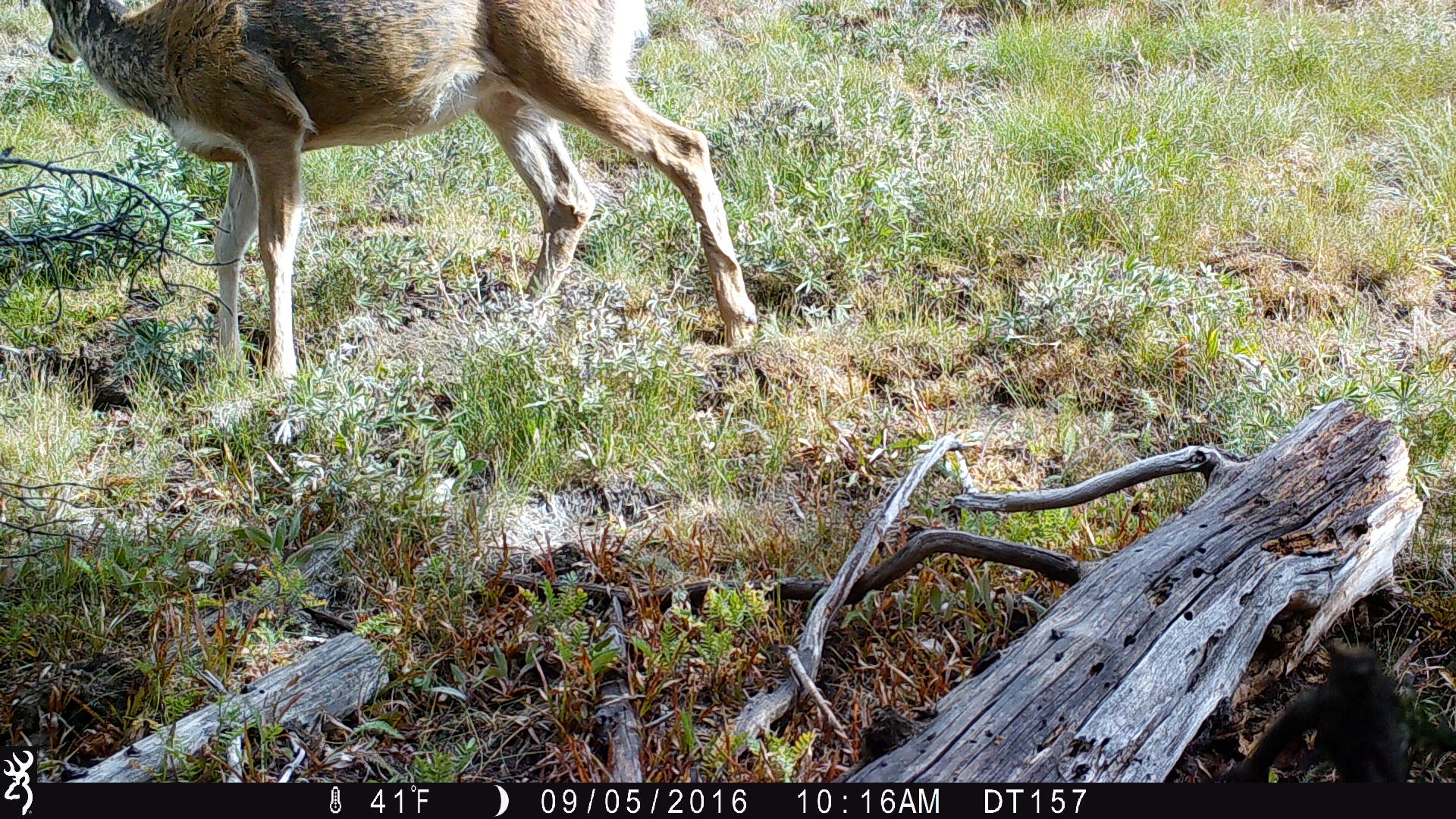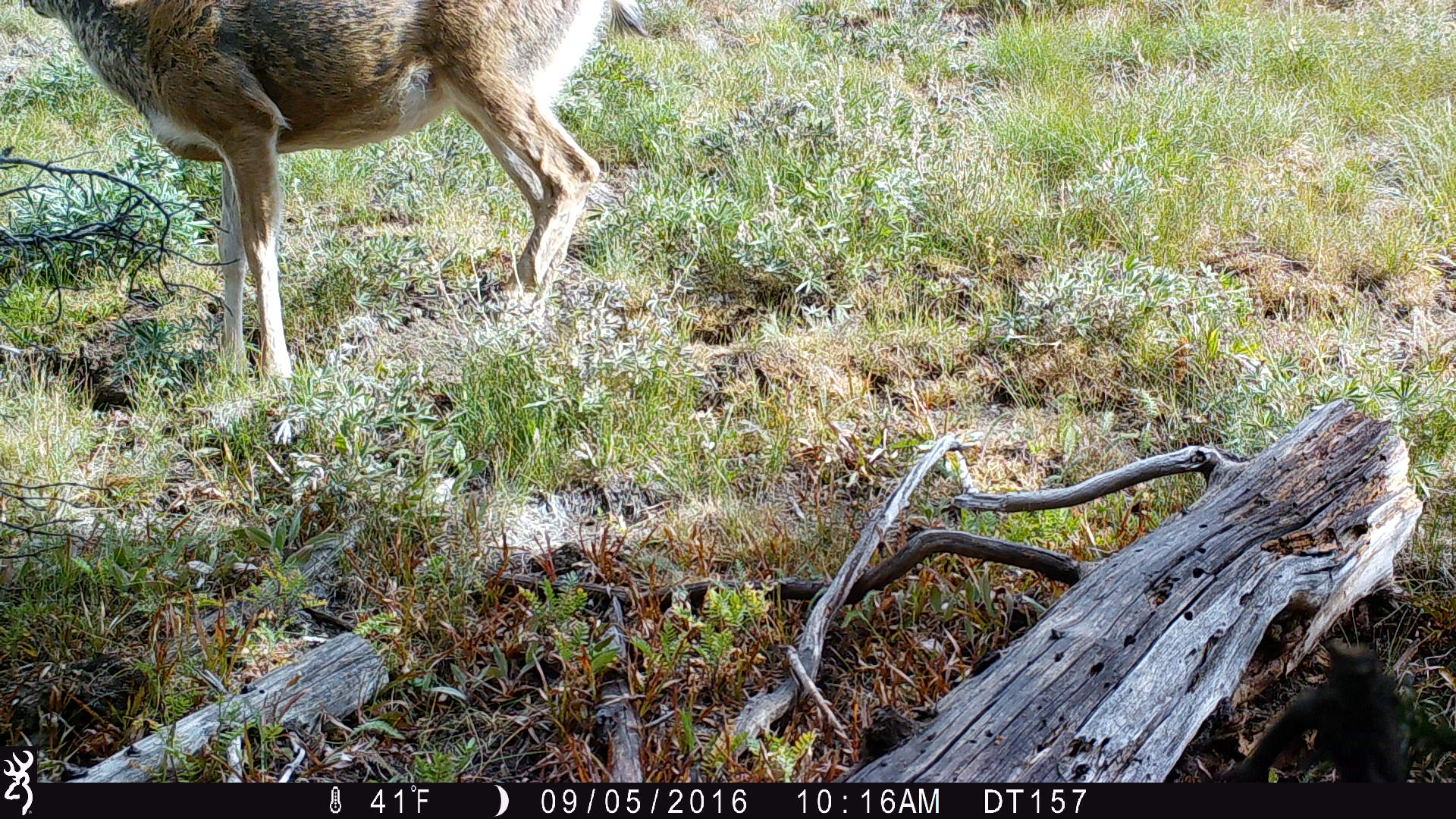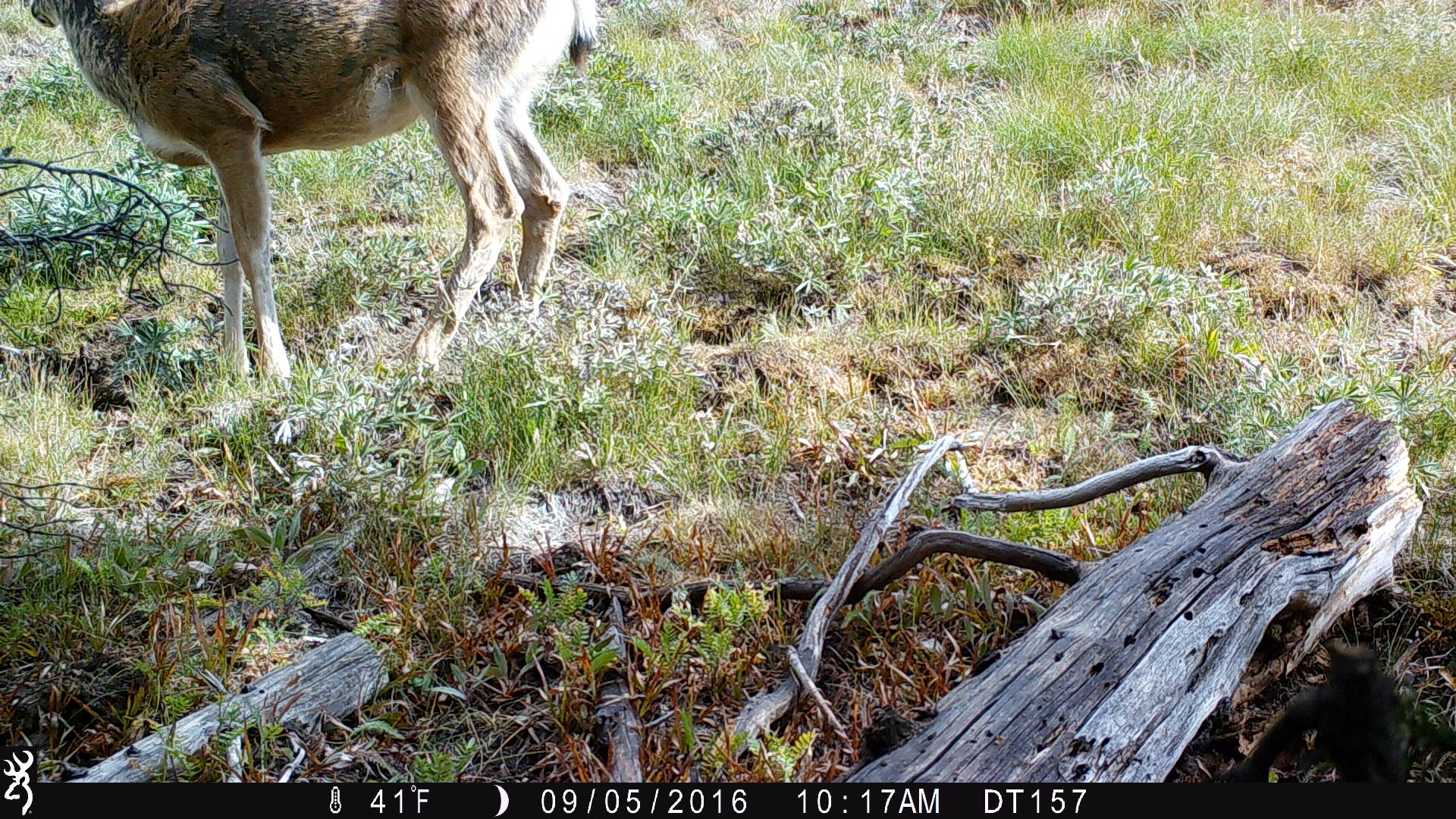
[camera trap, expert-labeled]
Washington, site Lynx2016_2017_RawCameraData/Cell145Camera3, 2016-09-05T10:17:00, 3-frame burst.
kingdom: Animalia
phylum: Chordata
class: Mammalia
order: Artiodactyla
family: Cervidae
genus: Odocoileus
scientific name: Odocoileus hemionus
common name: mule deer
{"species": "Odocoileus hemionus (mule deer)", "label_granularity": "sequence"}